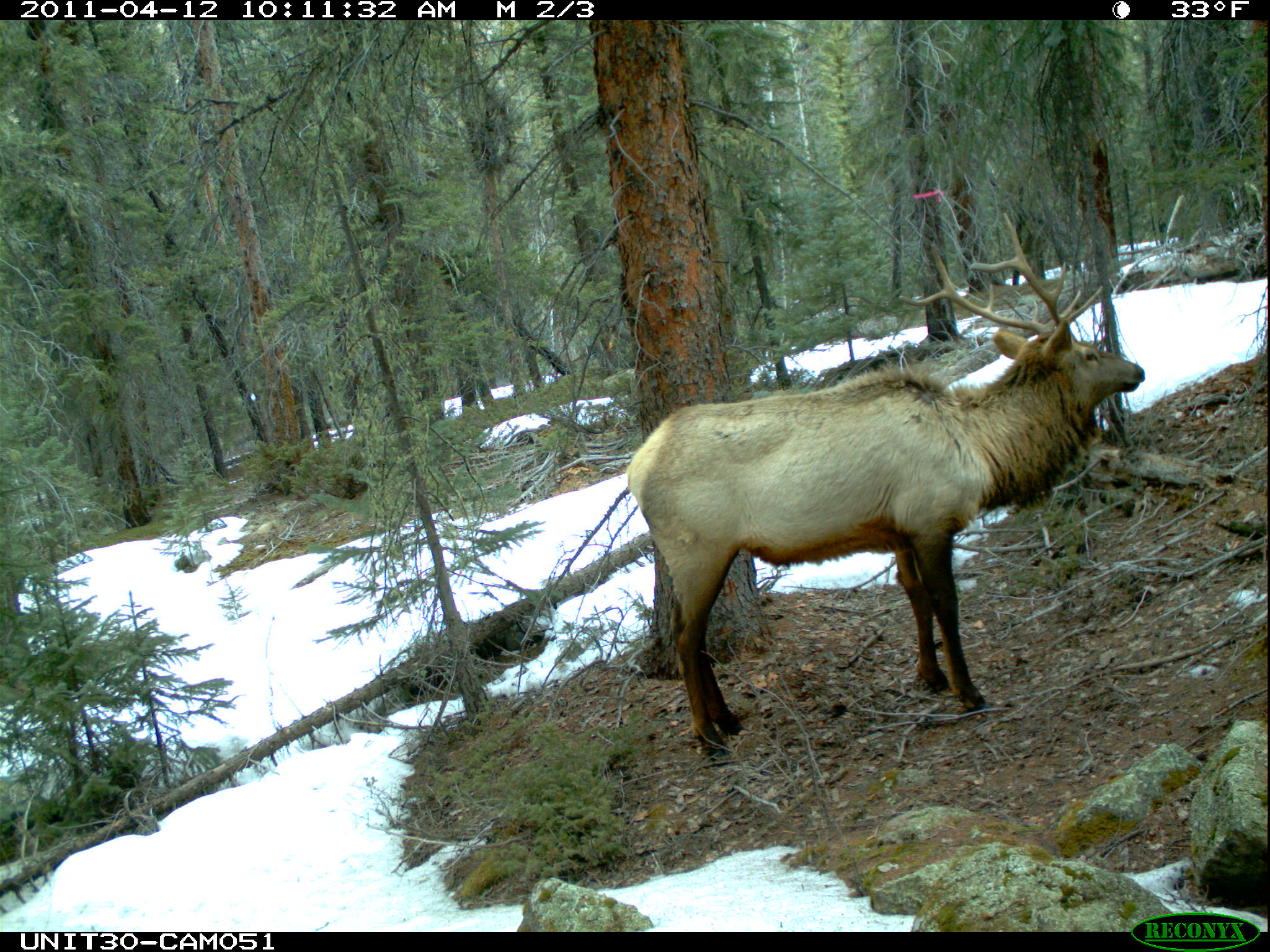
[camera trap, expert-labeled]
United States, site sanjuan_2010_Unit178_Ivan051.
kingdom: Animalia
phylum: Chordata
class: Mammalia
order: Artiodactyla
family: Cervidae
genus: Cervus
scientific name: Cervus elaphus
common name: red deer